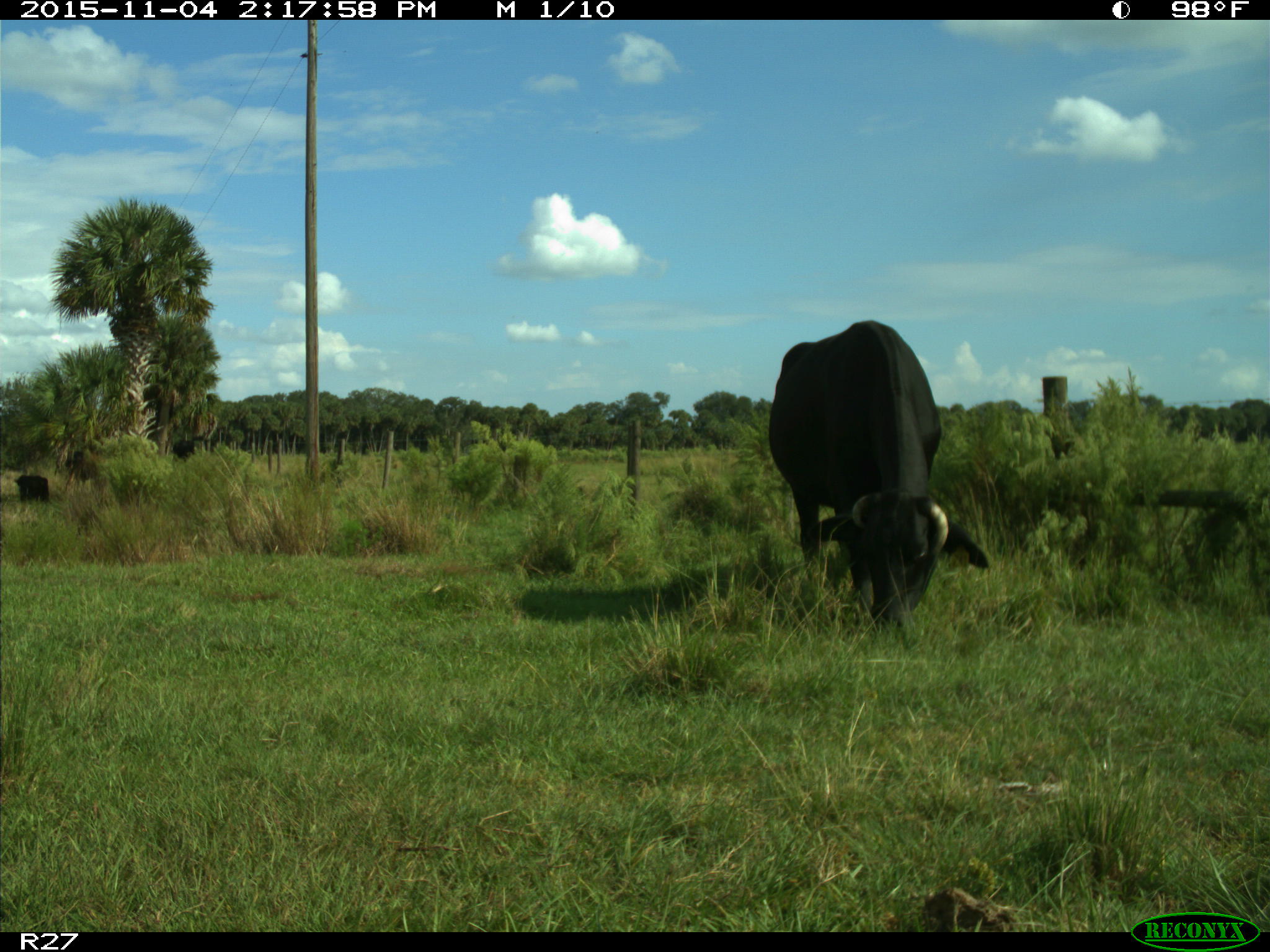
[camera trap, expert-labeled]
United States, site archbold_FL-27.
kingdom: Animalia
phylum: Chordata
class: Mammalia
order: Artiodactyla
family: Bovidae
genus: Bos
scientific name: Bos taurus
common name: domestic cow